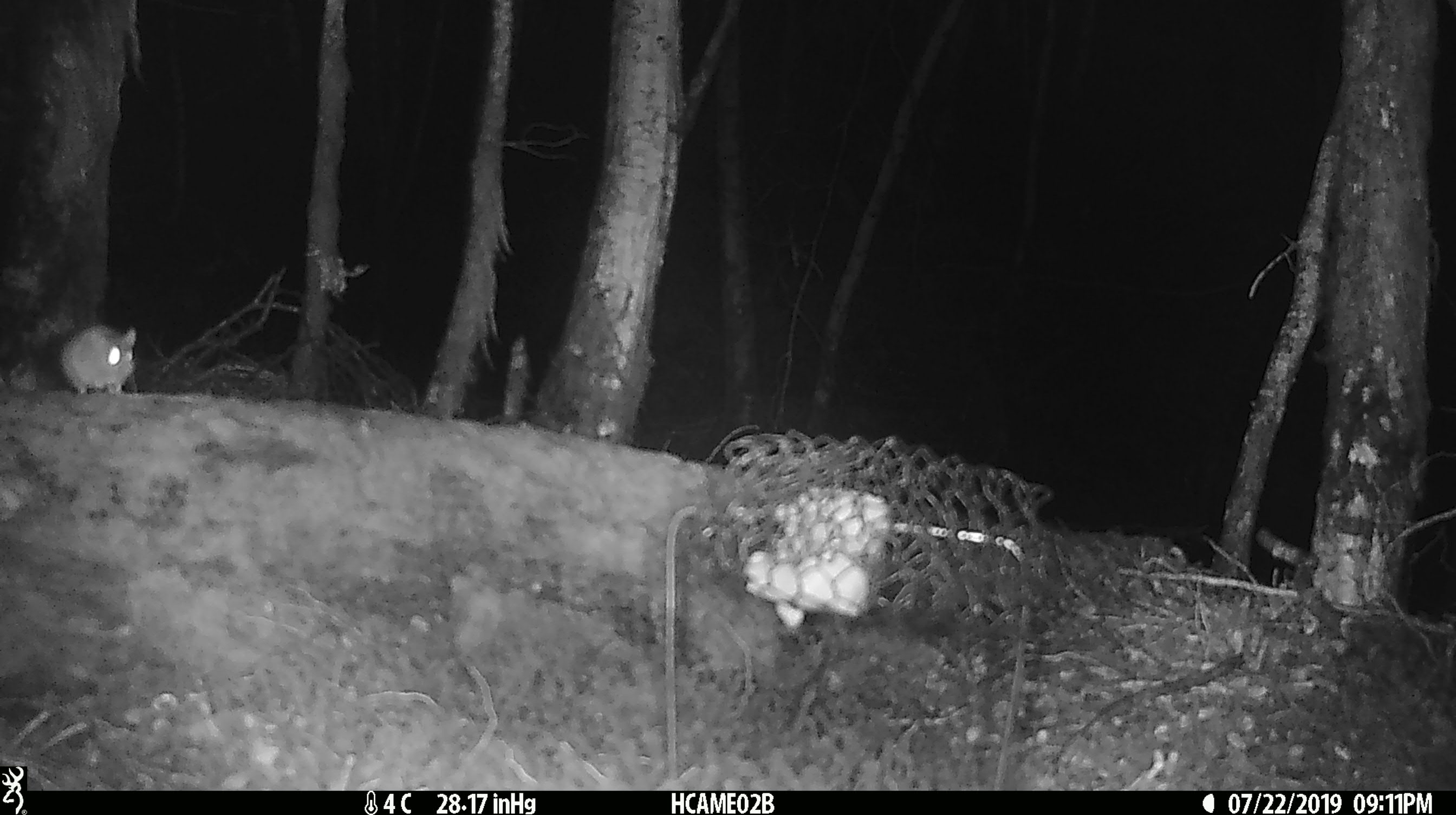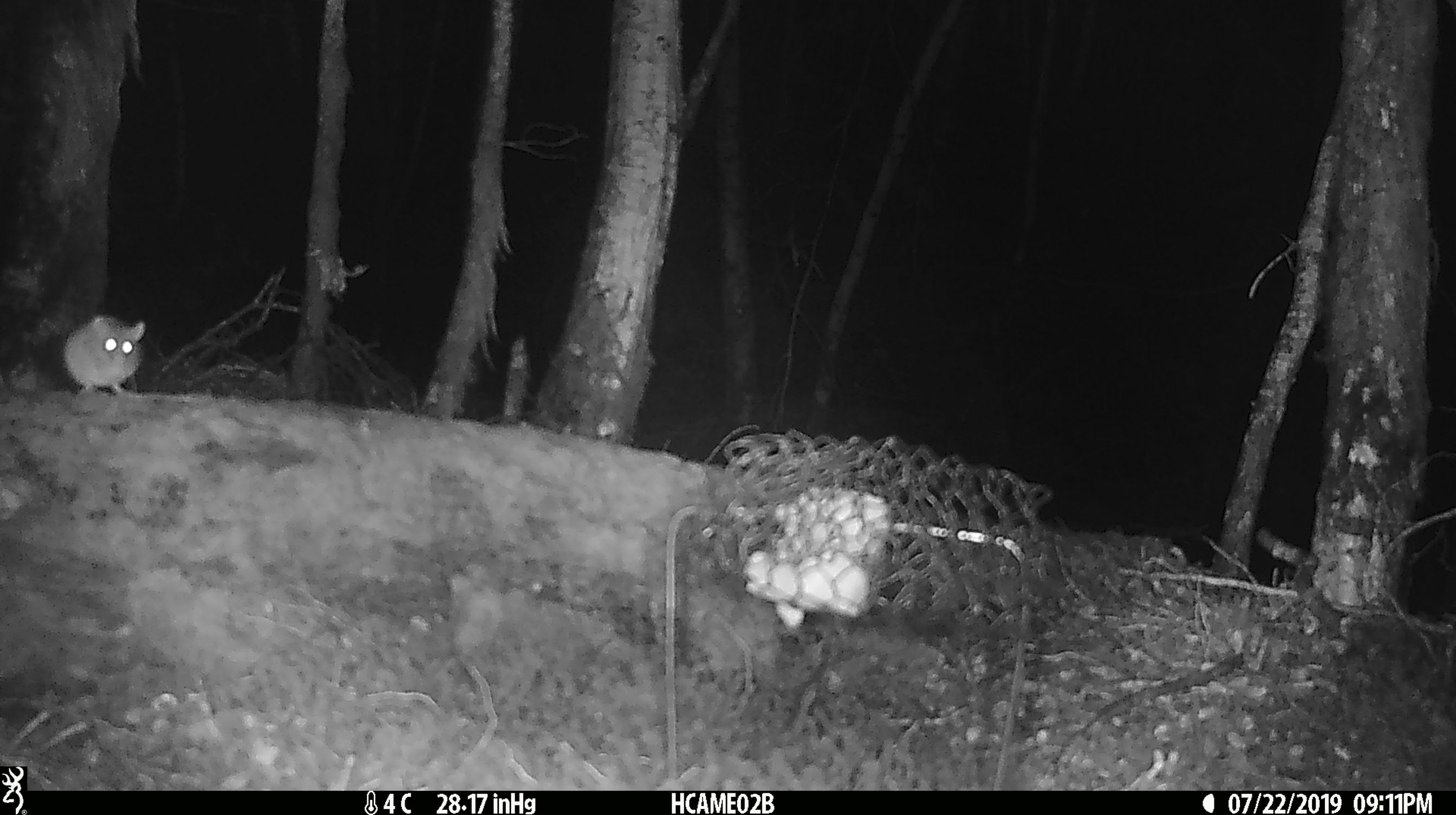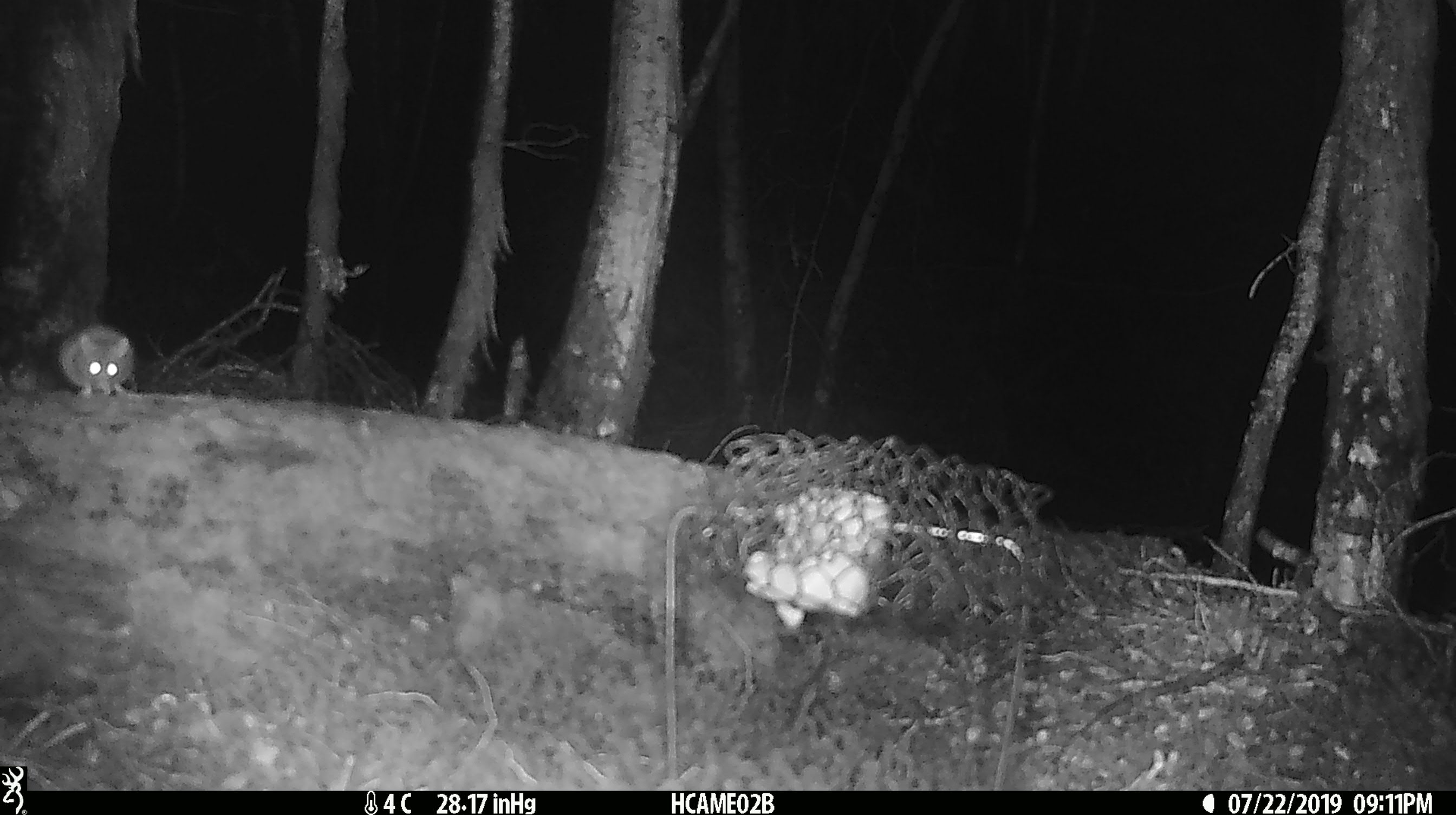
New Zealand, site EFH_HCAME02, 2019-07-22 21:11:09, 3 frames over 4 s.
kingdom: Animalia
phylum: Chordata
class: Mammalia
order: Rodentia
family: Muridae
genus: Mus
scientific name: Mus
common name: mouse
Mouse (Mus).